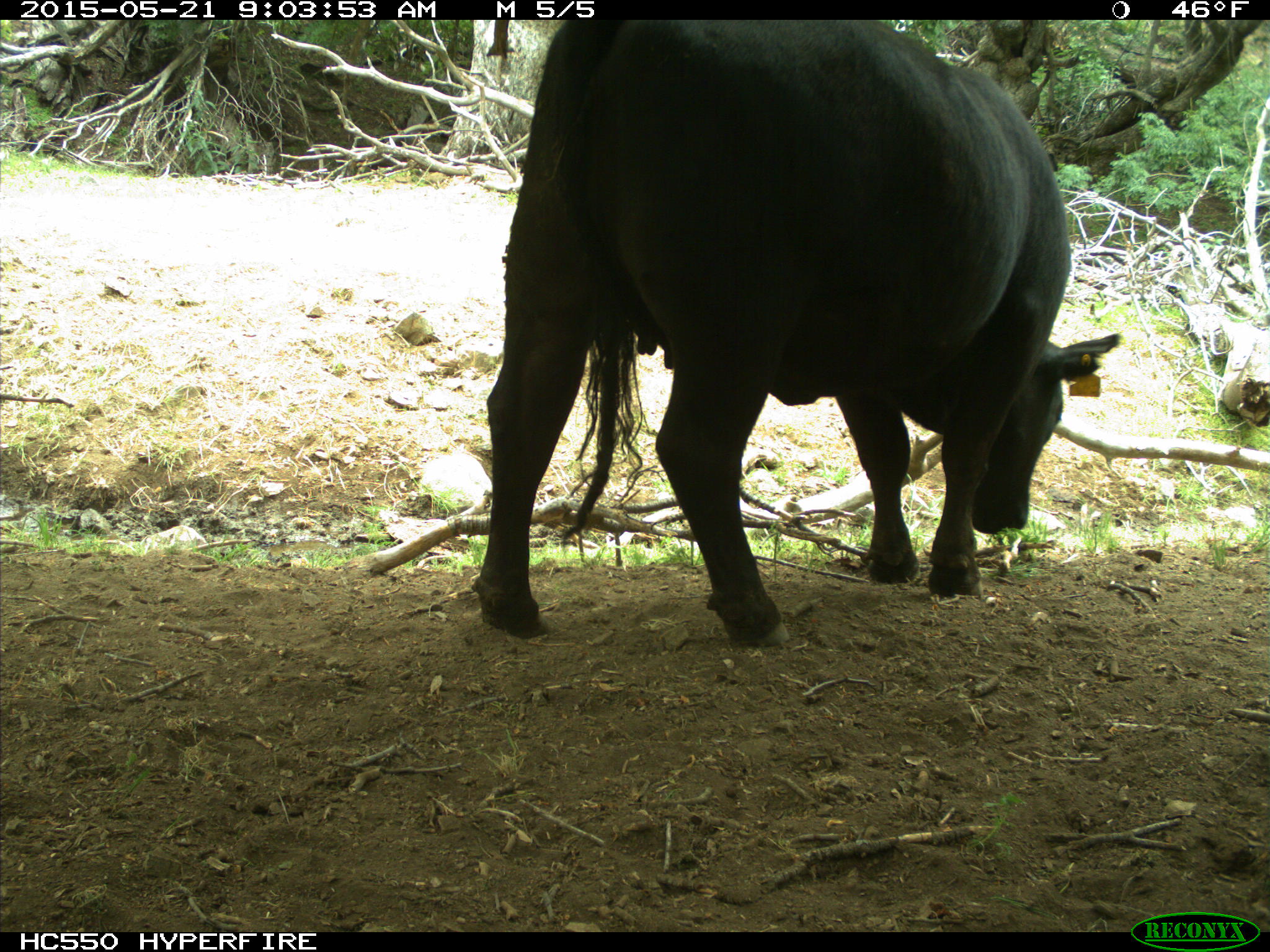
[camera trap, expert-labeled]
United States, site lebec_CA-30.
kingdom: Animalia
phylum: Chordata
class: Mammalia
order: Artiodactyla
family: Bovidae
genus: Bos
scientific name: Bos taurus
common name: domestic cow